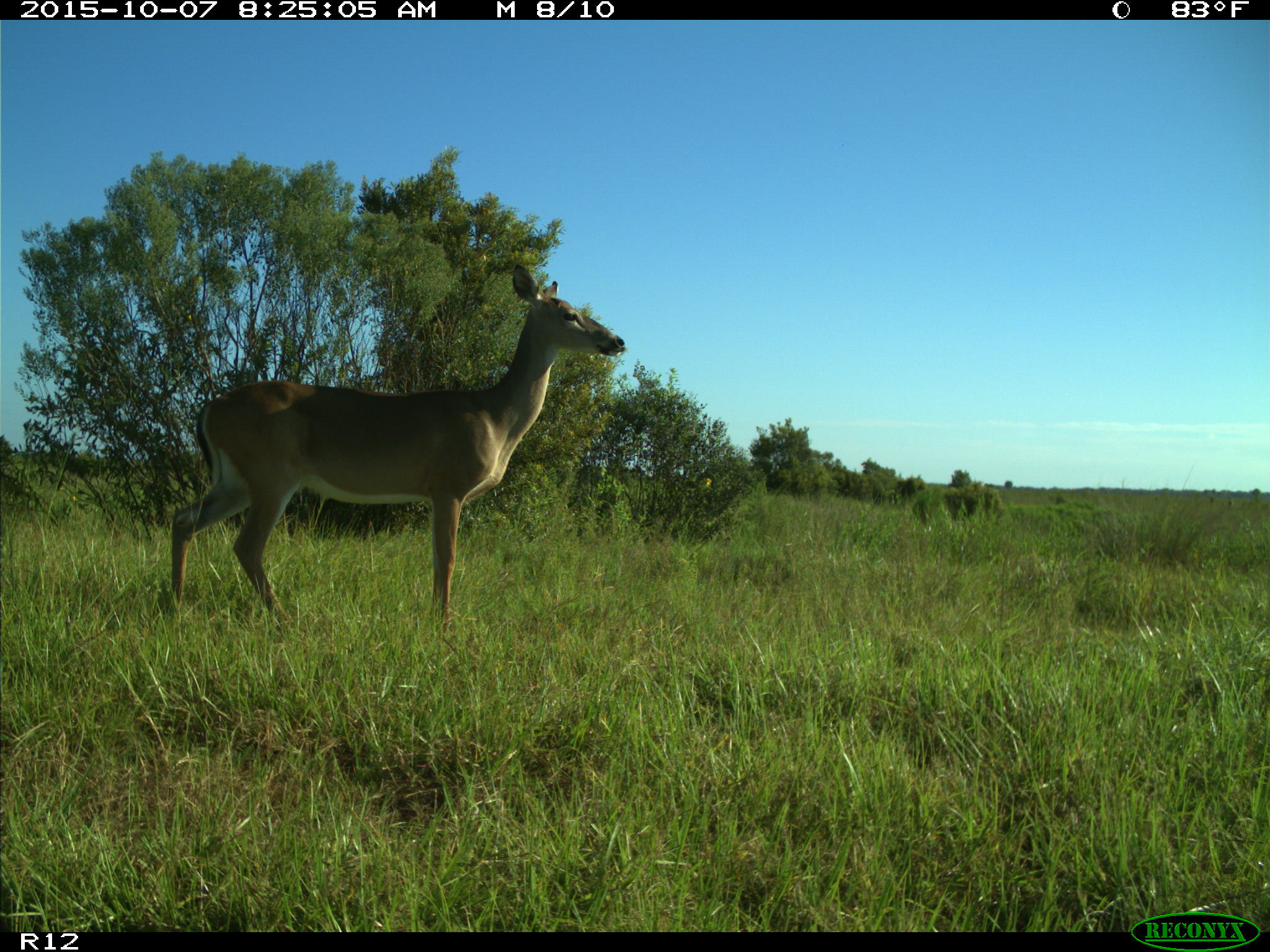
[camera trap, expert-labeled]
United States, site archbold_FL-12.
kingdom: Animalia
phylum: Chordata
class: Mammalia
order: Artiodactyla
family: Cervidae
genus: Odocoileus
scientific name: Odocoileus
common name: deer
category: unidentified deer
Unidentified deer (deer) (Odocoileus).